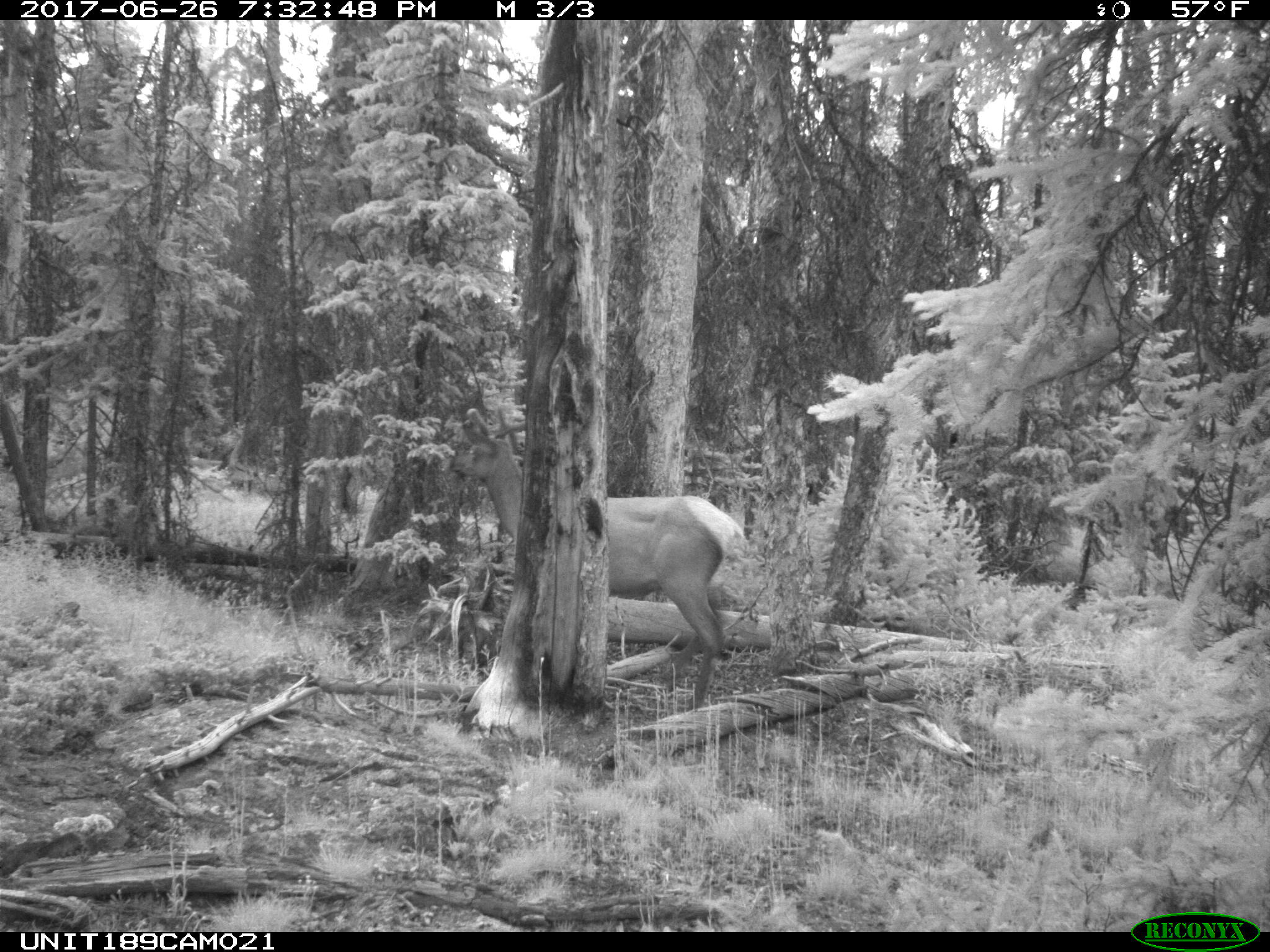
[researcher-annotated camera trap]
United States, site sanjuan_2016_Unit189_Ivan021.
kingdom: Animalia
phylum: Chordata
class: Mammalia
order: Artiodactyla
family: Cervidae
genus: Cervus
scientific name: Cervus elaphus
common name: red deer